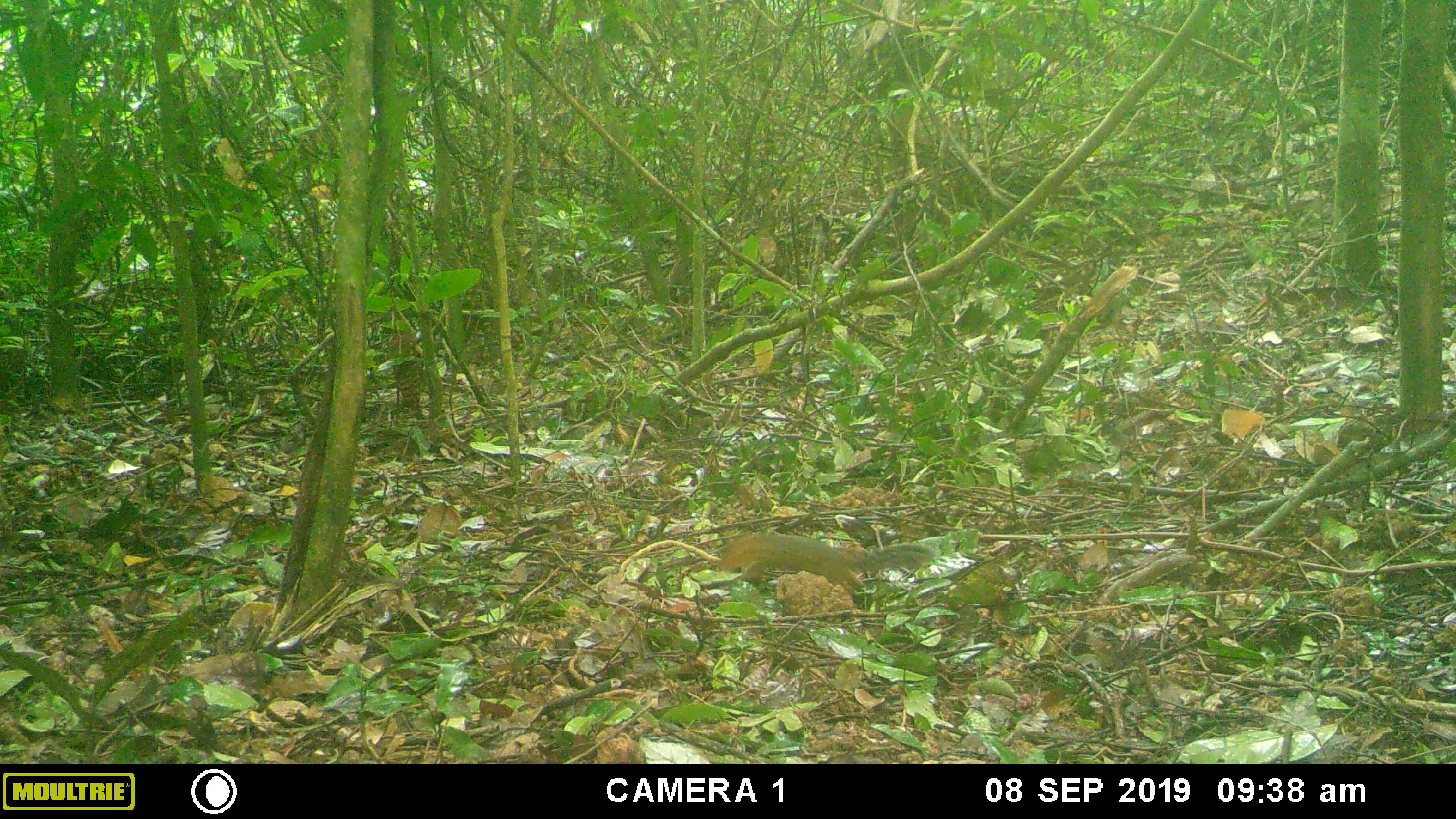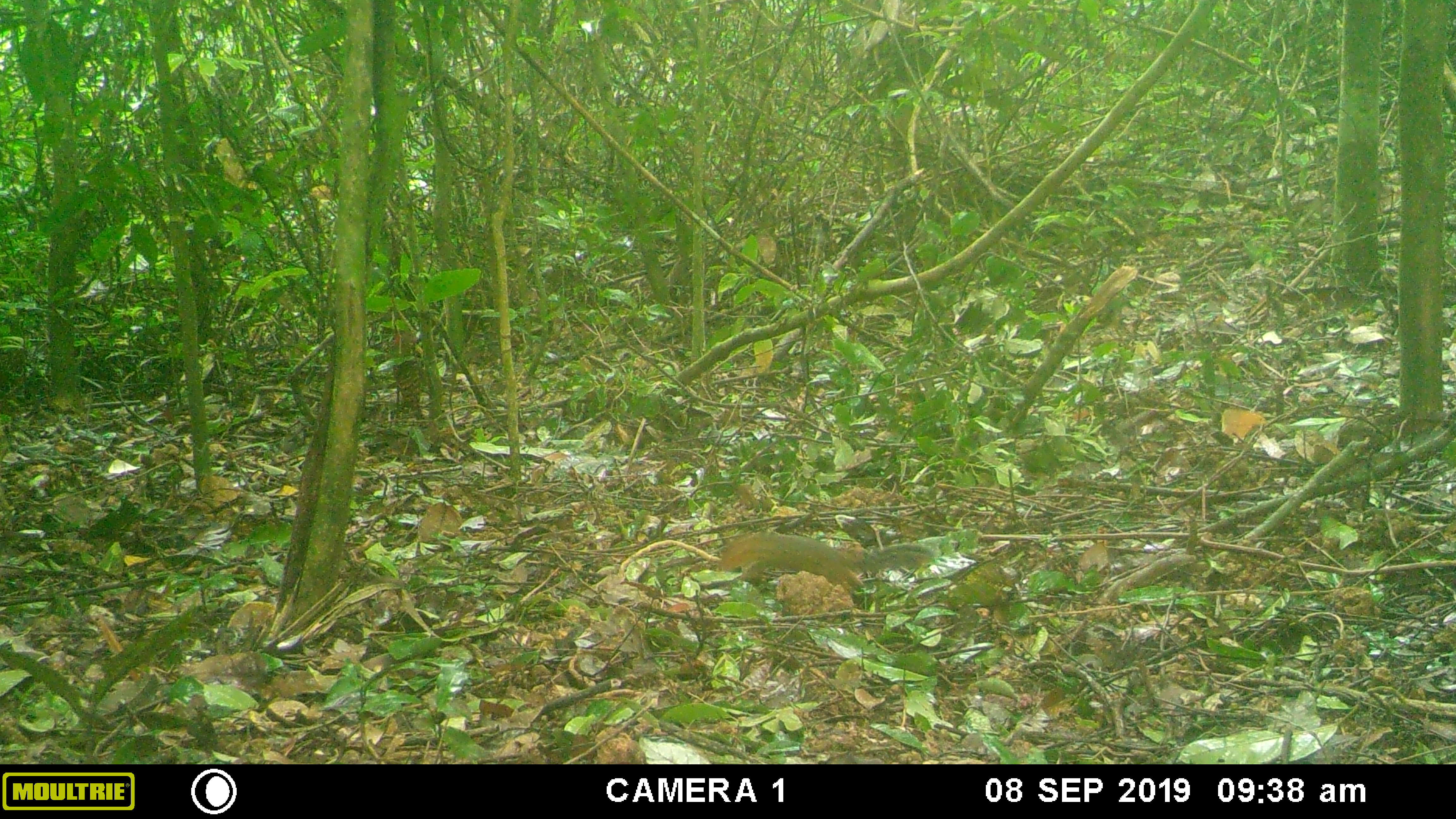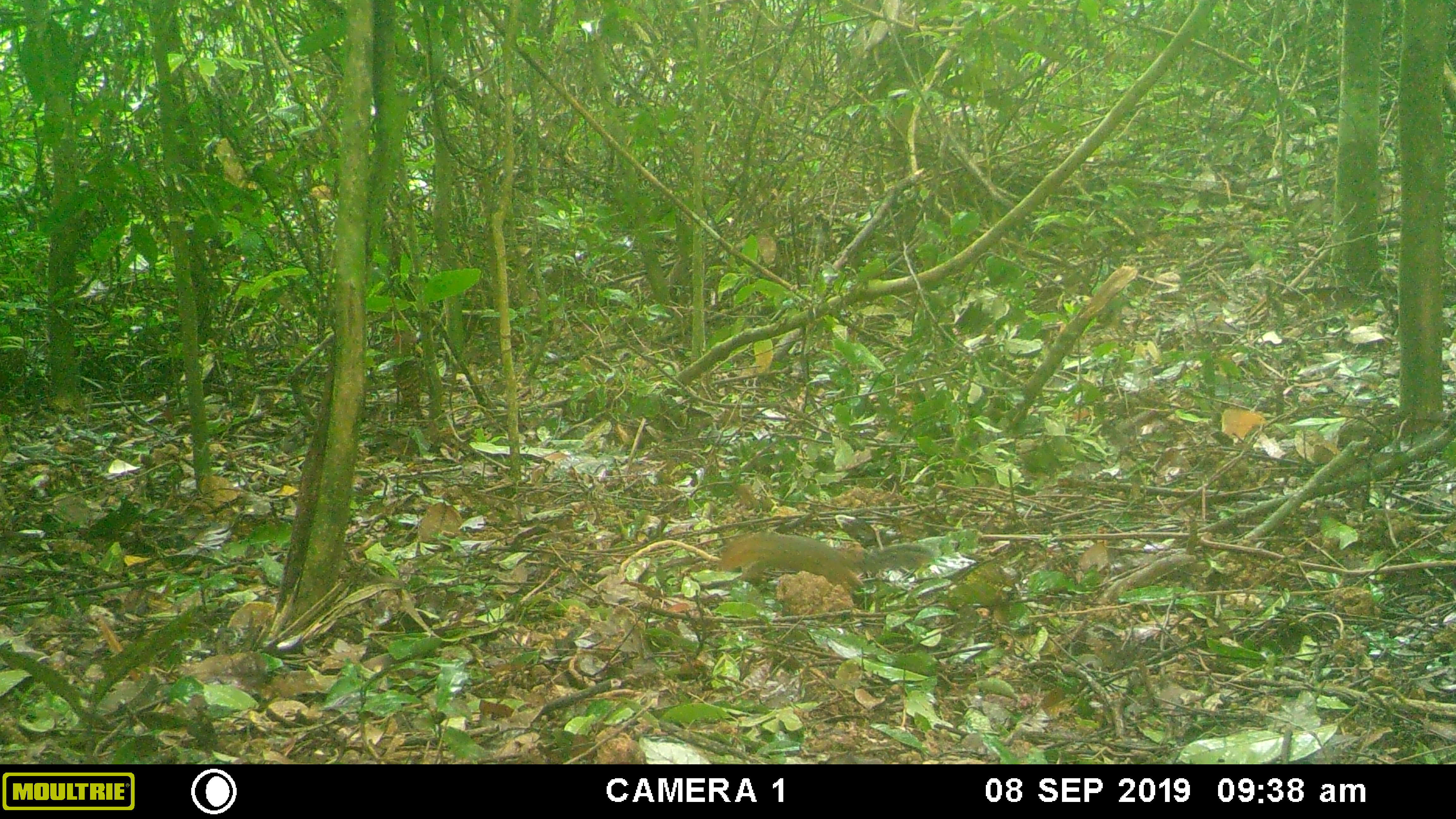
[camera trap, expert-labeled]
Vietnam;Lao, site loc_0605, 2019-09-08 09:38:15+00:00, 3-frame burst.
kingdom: Animalia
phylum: Chordata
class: Aves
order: Galliformes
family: Phasianidae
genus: Polyplectron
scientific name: Polyplectron bicalcaratum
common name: gray peacock-pheasant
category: grey peacock pheasant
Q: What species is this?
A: Grey peacock pheasant (gray peacock-pheasant) (Polyplectron bicalcaratum).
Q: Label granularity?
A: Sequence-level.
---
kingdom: Animalia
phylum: Chordata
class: Mammalia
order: Rodentia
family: Sciuridae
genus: Dremomys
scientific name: Dremomys rufigenis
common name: red-cheeked squirrel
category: red cheeked squirrel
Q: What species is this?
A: Red cheeked squirrel (red-cheeked squirrel) (Dremomys rufigenis).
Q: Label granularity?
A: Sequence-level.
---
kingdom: Animalia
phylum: Chordata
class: Aves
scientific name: Aves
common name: bird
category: unidentified bird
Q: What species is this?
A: Unidentified bird (bird) (Aves).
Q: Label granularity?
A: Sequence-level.